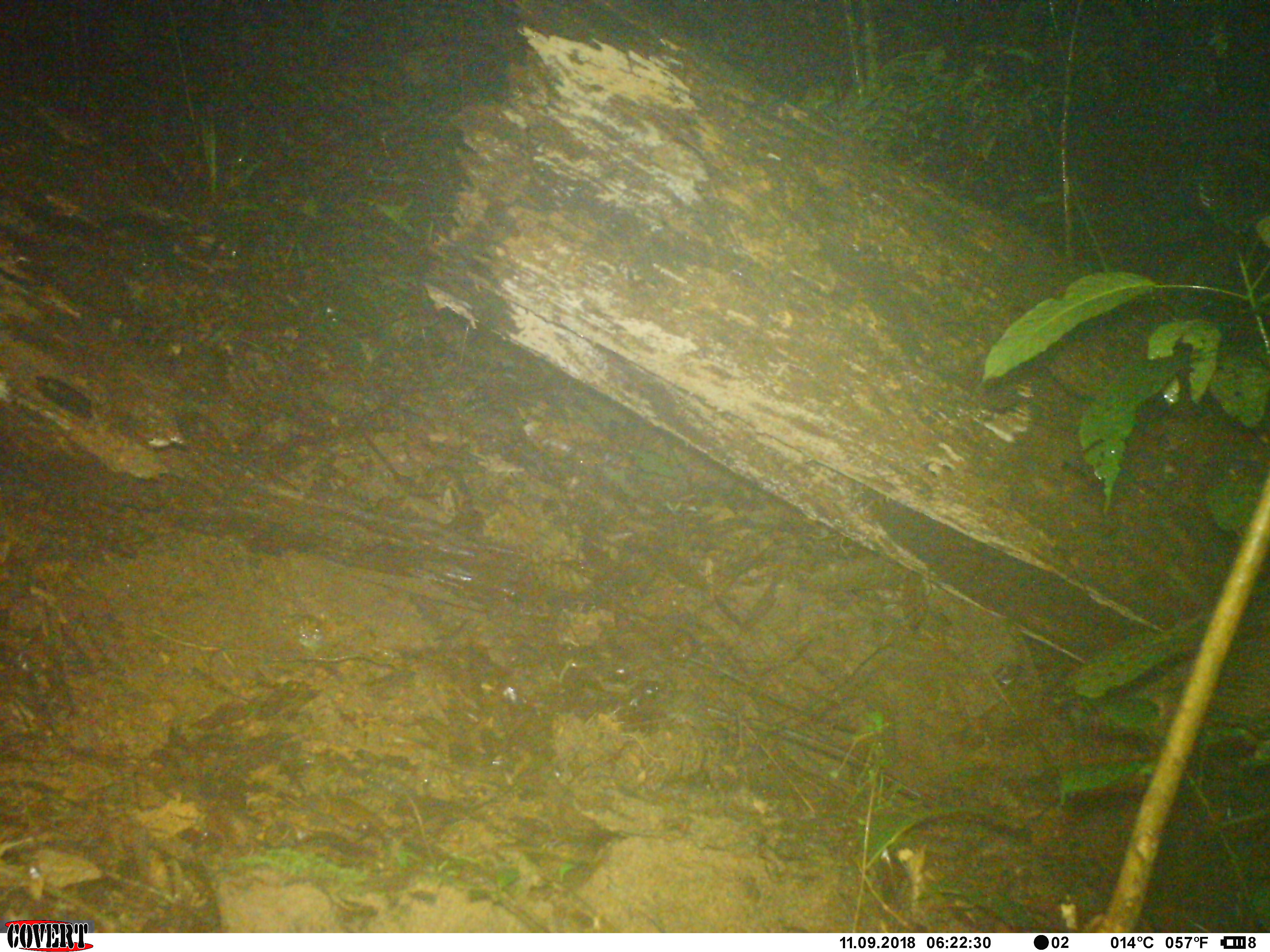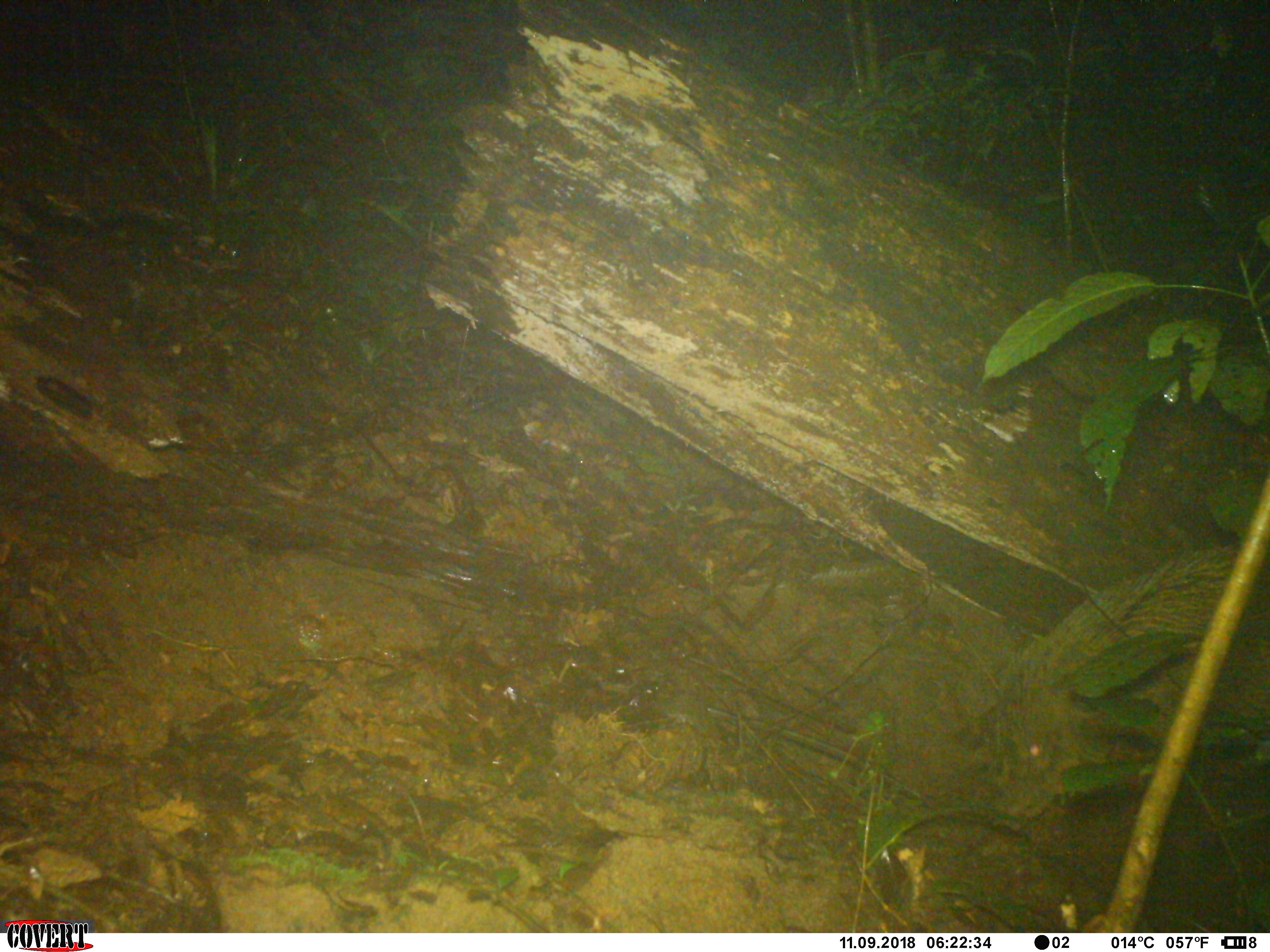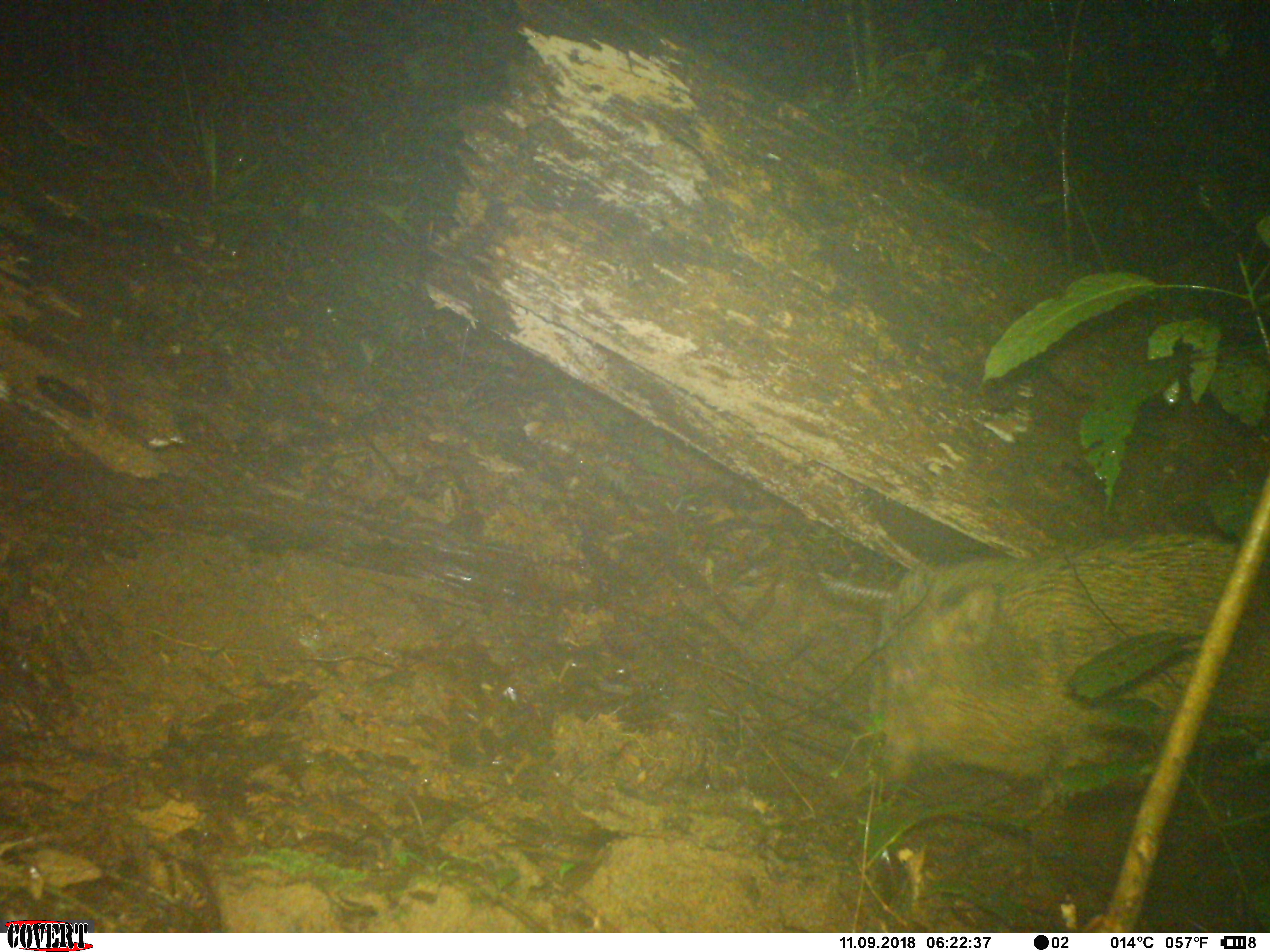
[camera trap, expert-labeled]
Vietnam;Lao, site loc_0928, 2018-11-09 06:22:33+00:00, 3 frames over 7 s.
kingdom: Animalia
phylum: Chordata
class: Mammalia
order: Artiodactyla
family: Suidae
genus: Sus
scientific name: Sus scrofa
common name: eurasian wild pig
Eurasian wild pig (Sus scrofa). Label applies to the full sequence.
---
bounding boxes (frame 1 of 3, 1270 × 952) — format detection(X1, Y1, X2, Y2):
eurasian wild pig: detection(1068, 575, 1270, 731)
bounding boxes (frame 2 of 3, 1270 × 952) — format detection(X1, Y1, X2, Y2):
eurasian wild pig: detection(978, 544, 1270, 831)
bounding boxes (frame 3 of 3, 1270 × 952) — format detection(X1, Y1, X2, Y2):
eurasian wild pig: detection(865, 523, 1266, 792)